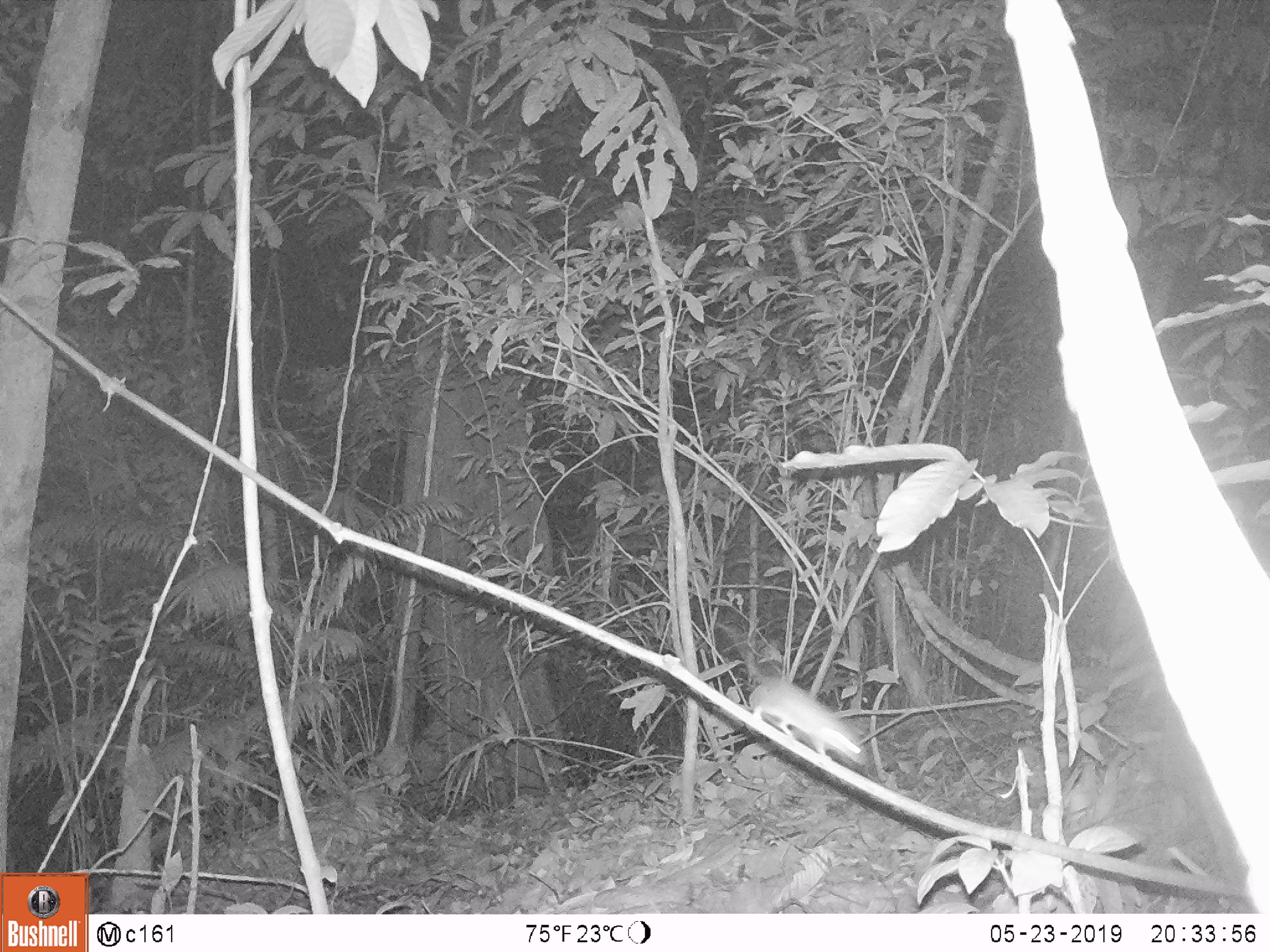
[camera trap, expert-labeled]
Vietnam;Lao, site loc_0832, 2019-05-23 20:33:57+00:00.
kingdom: Animalia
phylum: Chordata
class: Mammalia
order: Rodentia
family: Muridae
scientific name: Muridae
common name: old-world mice and rats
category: unidentified murid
Unidentified murid (old-world mice and rats) (Muridae). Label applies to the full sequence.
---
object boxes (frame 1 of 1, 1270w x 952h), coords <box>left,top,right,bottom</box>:
unidentified murid: <box>715,619,870,768</box>